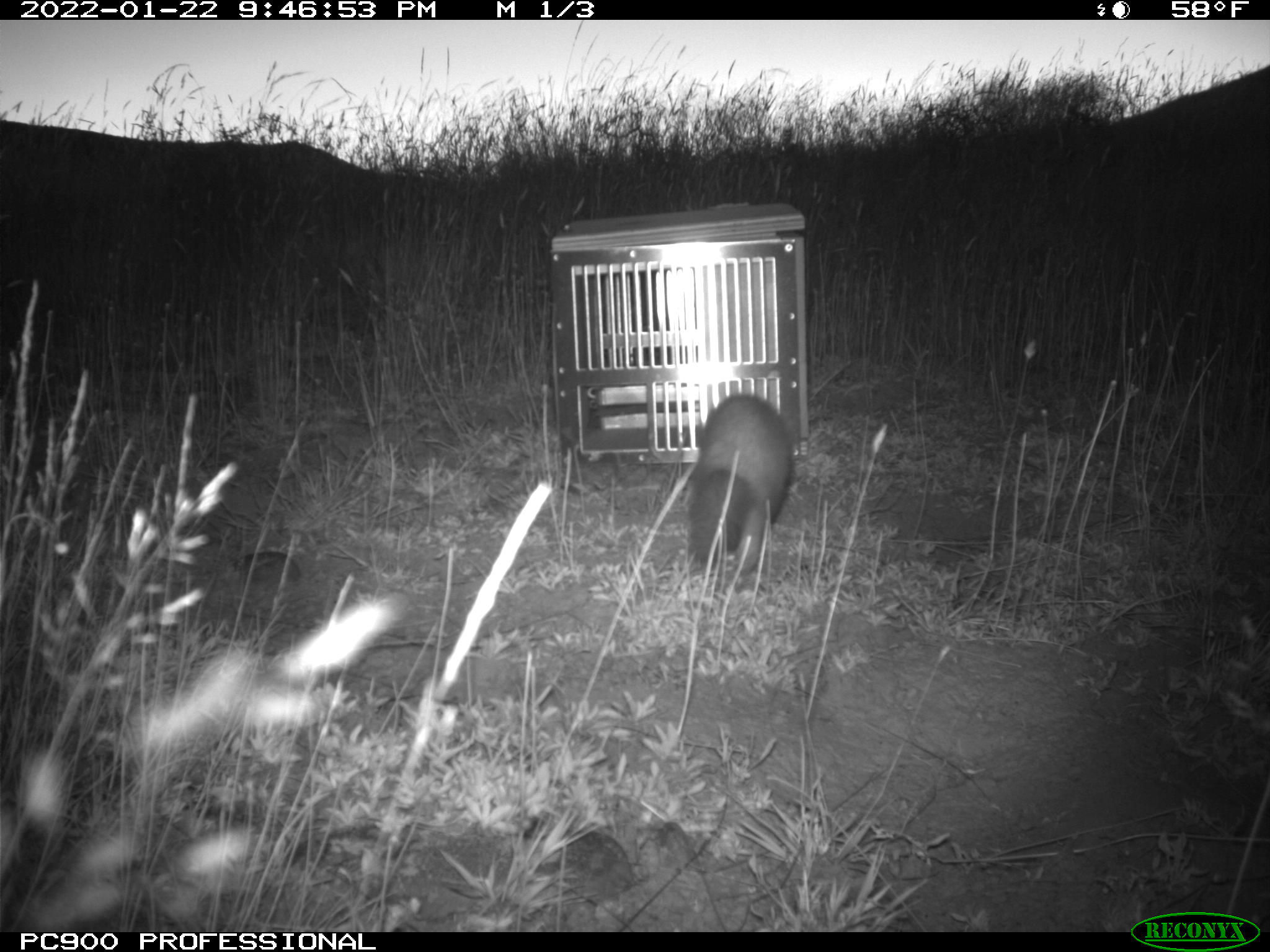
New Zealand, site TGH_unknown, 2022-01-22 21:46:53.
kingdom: Animalia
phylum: Chordata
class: Mammalia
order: Carnivora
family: Mustelidae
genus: Mustela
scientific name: Mustela furo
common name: ferret